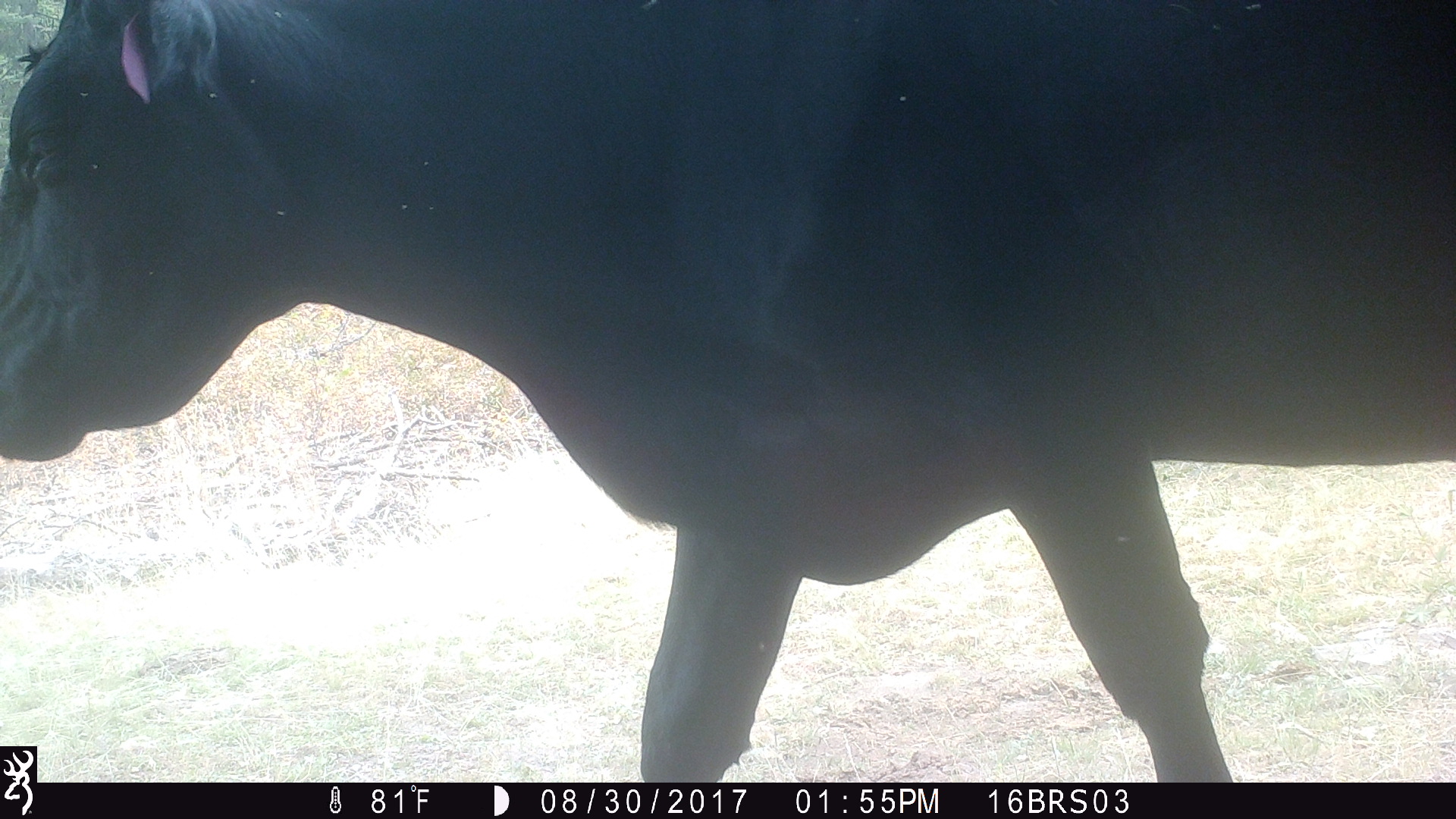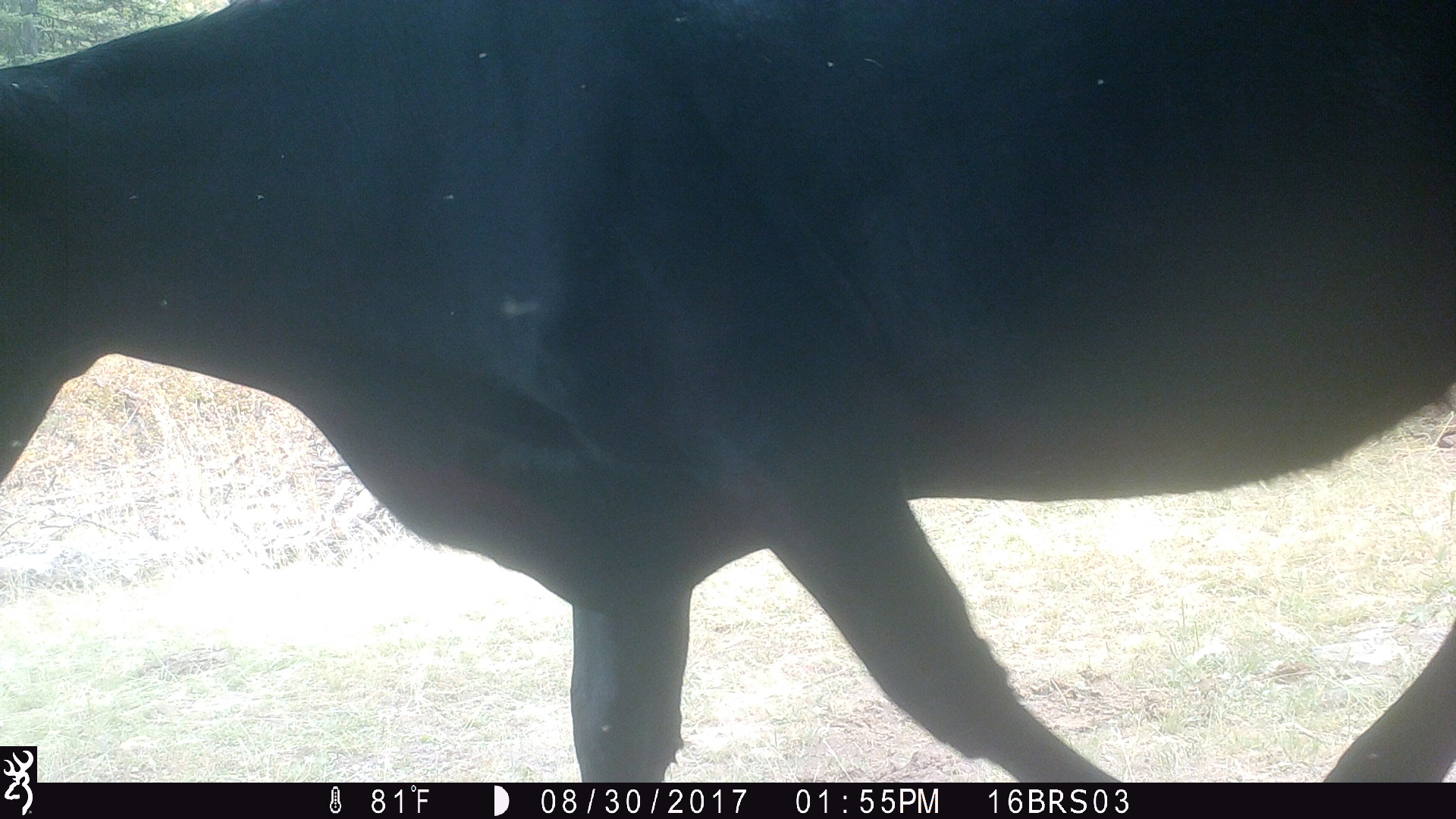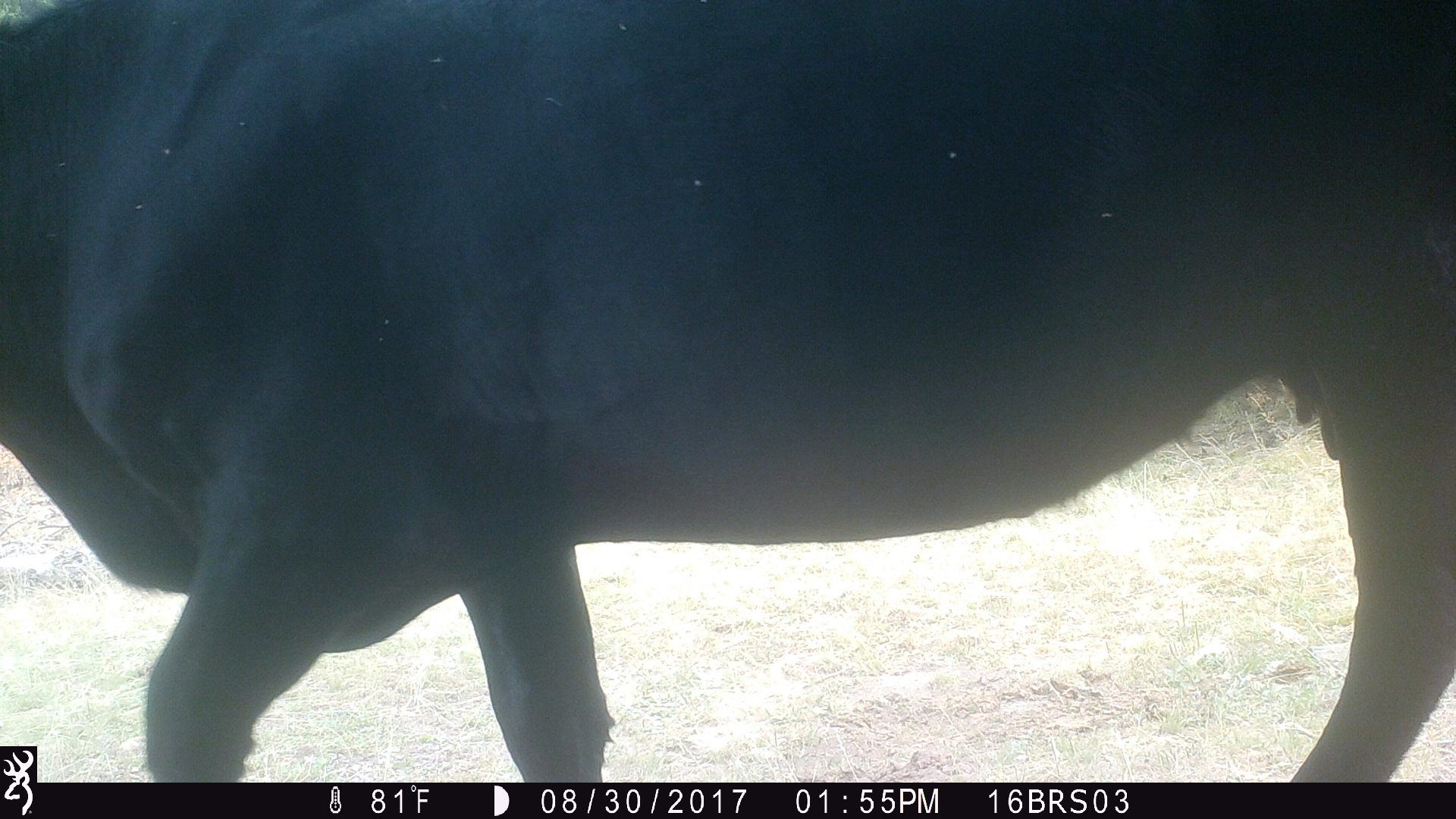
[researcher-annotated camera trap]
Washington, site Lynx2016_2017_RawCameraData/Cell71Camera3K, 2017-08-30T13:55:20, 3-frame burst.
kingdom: Animalia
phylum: Chordata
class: Mammalia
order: Artiodactyla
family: Bovidae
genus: Bos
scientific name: Bos taurus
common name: domestic cattle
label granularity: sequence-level